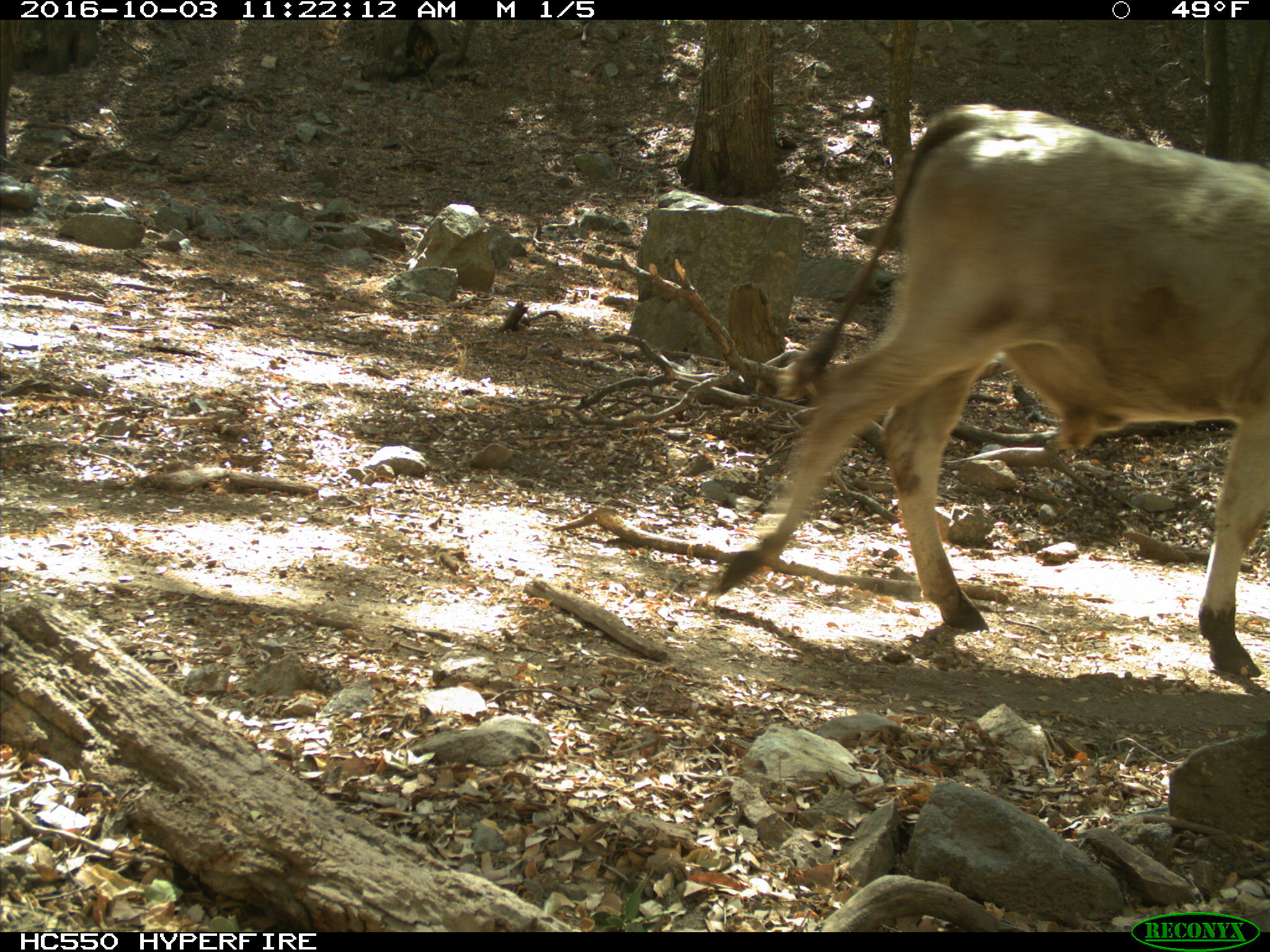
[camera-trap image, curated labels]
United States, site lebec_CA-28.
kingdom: Animalia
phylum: Chordata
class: Mammalia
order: Artiodactyla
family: Bovidae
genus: Bos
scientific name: Bos taurus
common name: domestic cow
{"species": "Bos taurus (domestic cow)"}